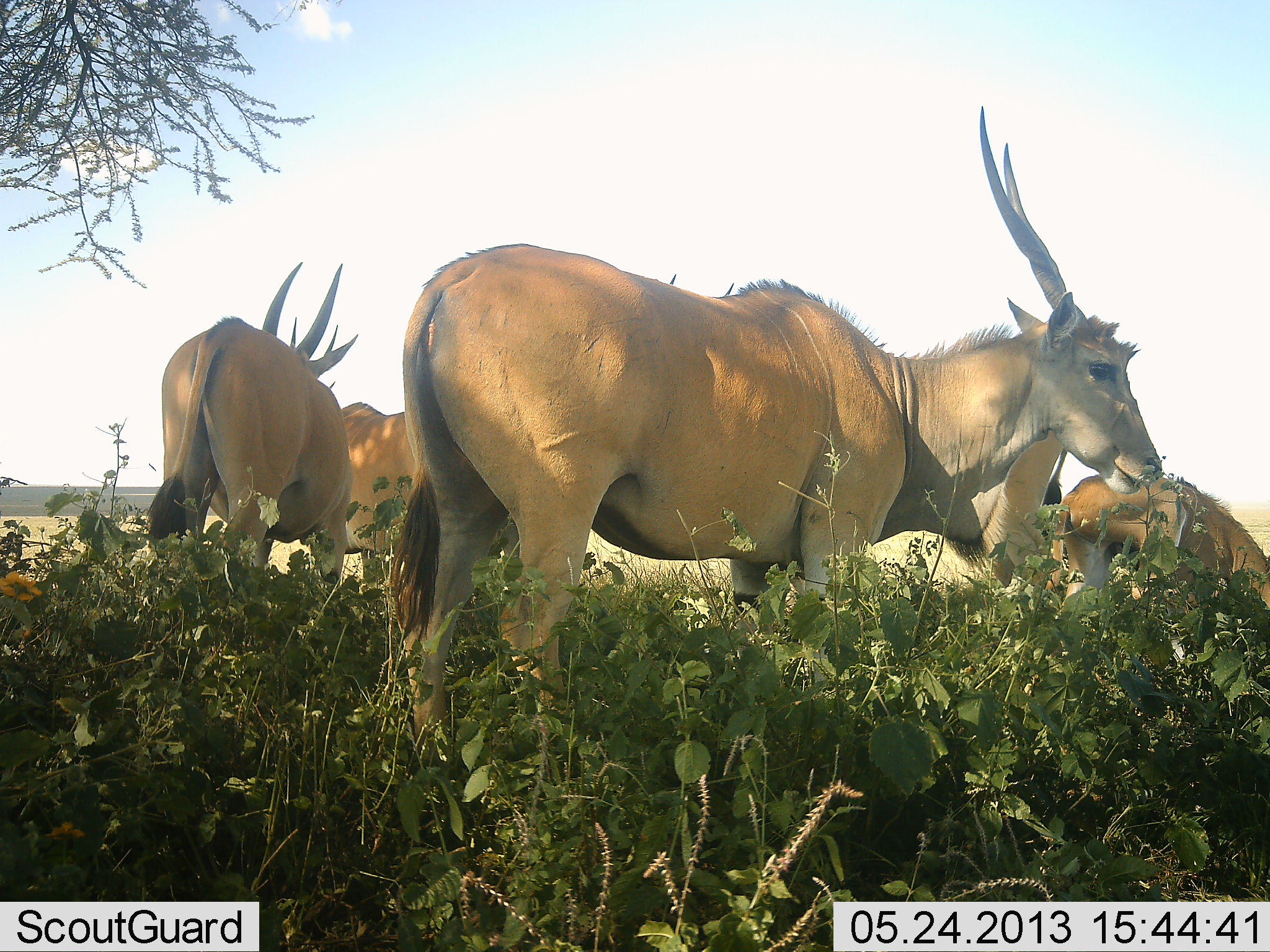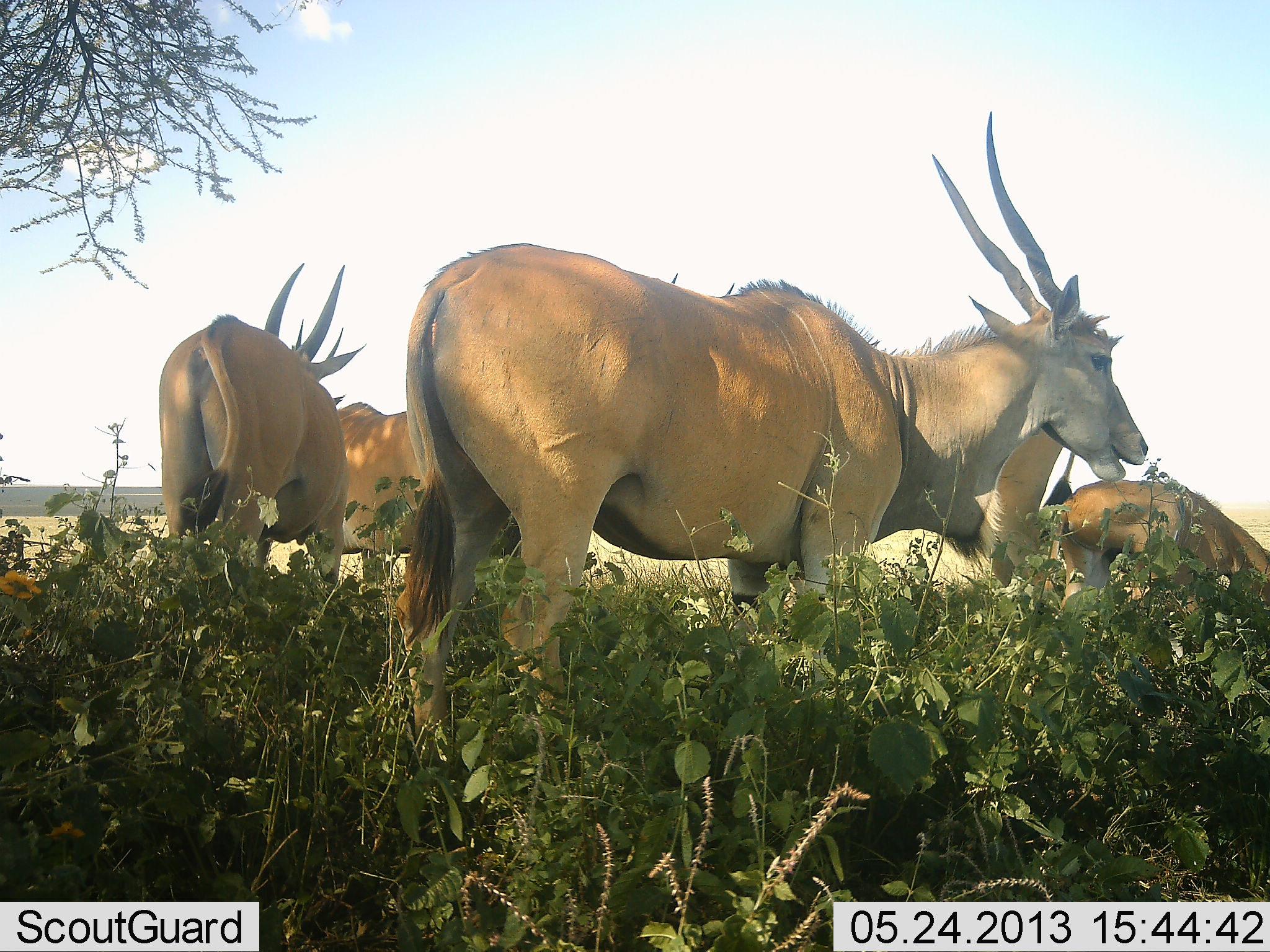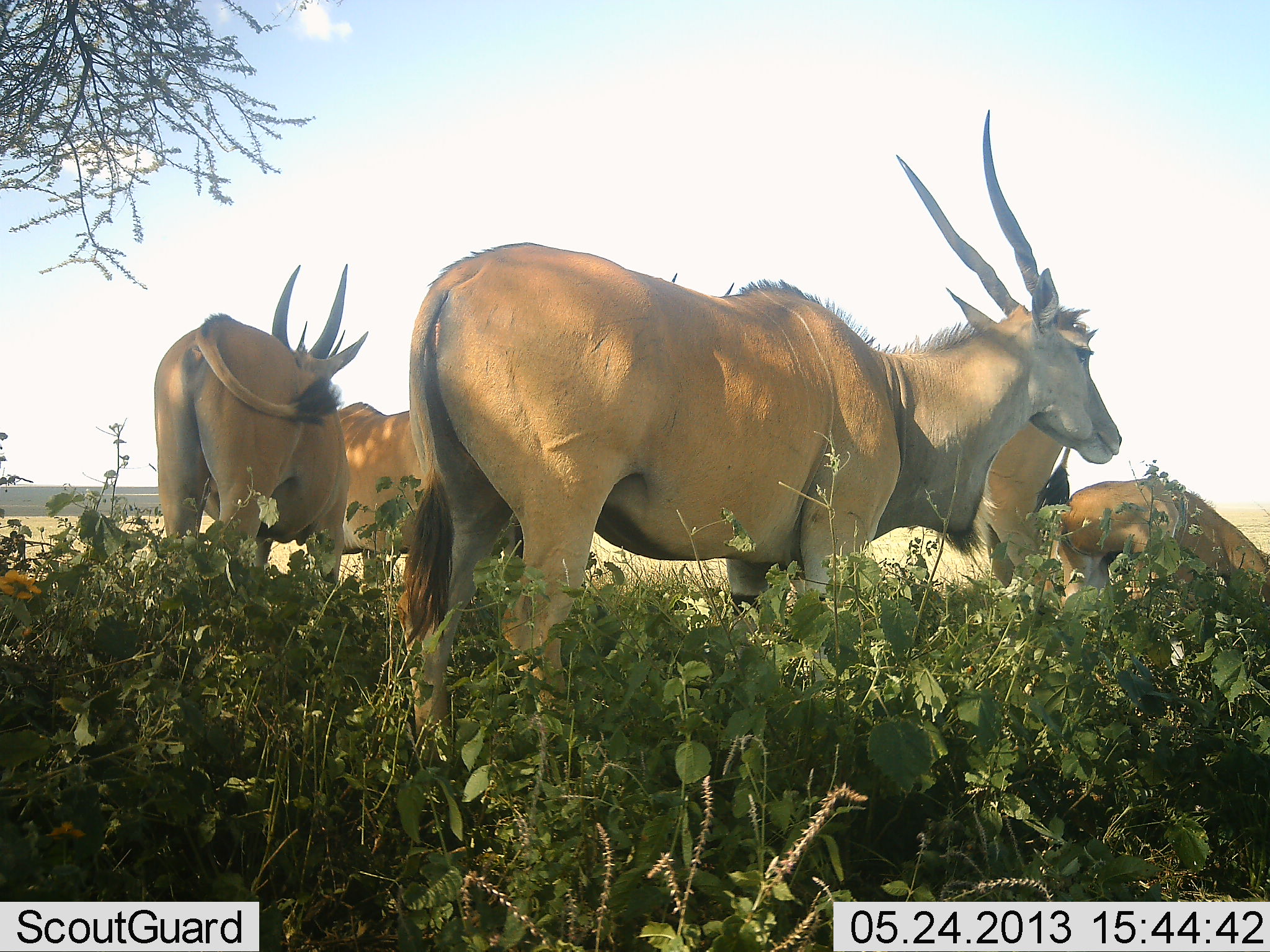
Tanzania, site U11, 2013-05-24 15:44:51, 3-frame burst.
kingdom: Animalia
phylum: Chordata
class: Mammalia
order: Artiodactyla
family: Bovidae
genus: Tragelaphus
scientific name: Tragelaphus oryx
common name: eland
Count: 5.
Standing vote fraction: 81%.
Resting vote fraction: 19%.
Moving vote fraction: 5%.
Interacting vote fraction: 0%.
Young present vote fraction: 19%.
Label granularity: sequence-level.